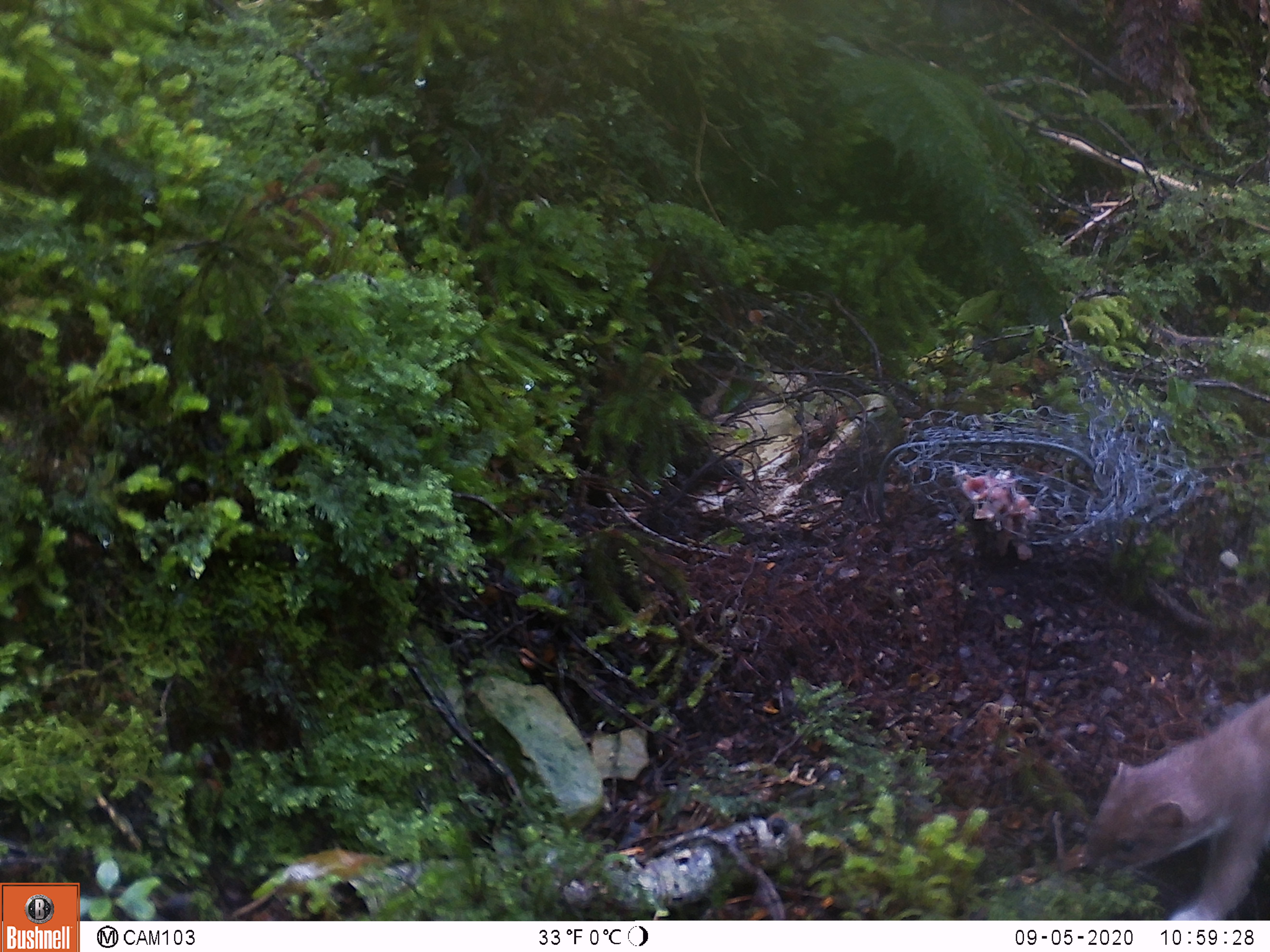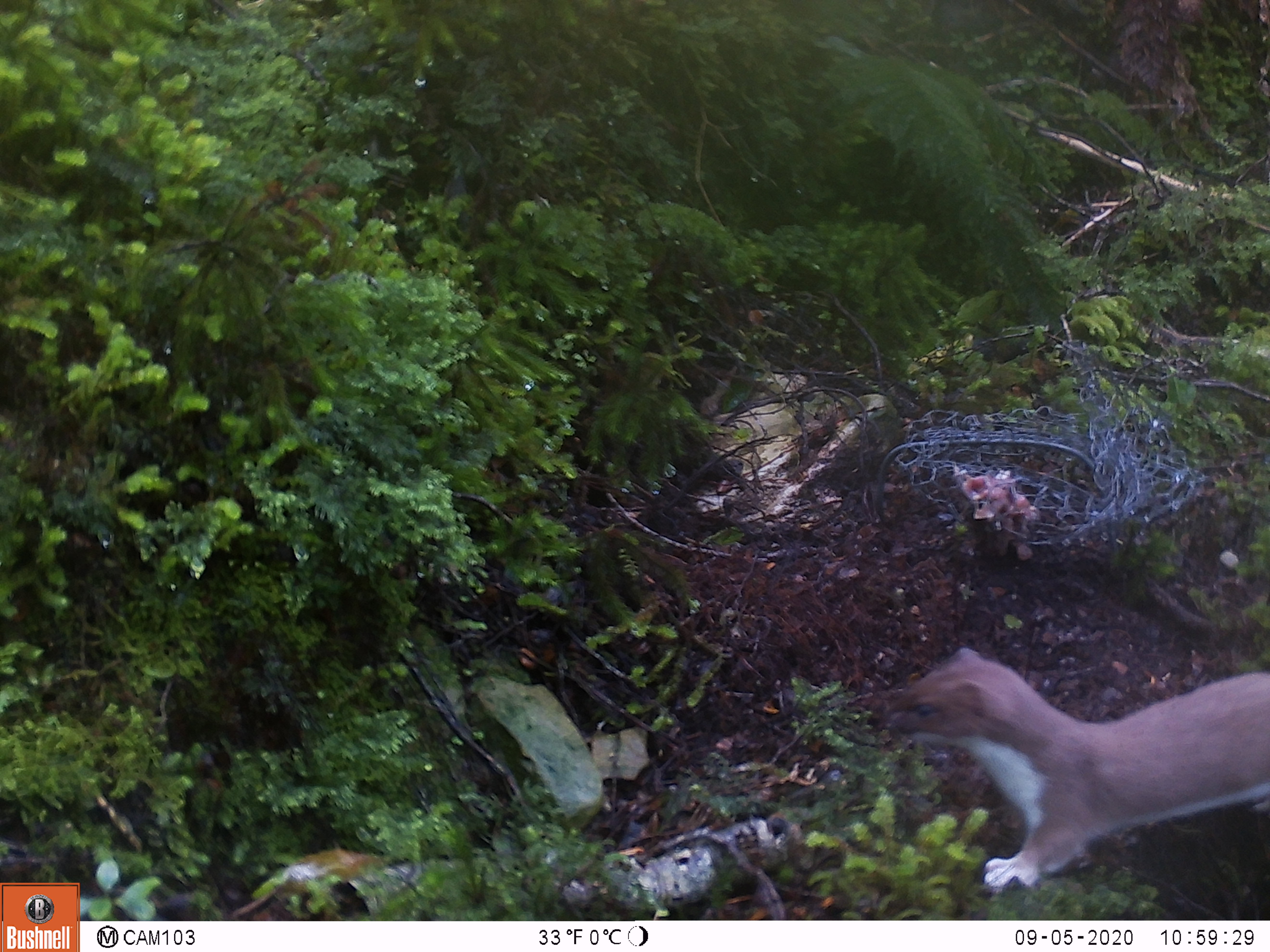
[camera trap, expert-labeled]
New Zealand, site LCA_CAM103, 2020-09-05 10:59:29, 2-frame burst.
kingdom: Animalia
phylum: Chordata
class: Mammalia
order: Carnivora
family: Mustelidae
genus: Mustela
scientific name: Mustela erminea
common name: stoat